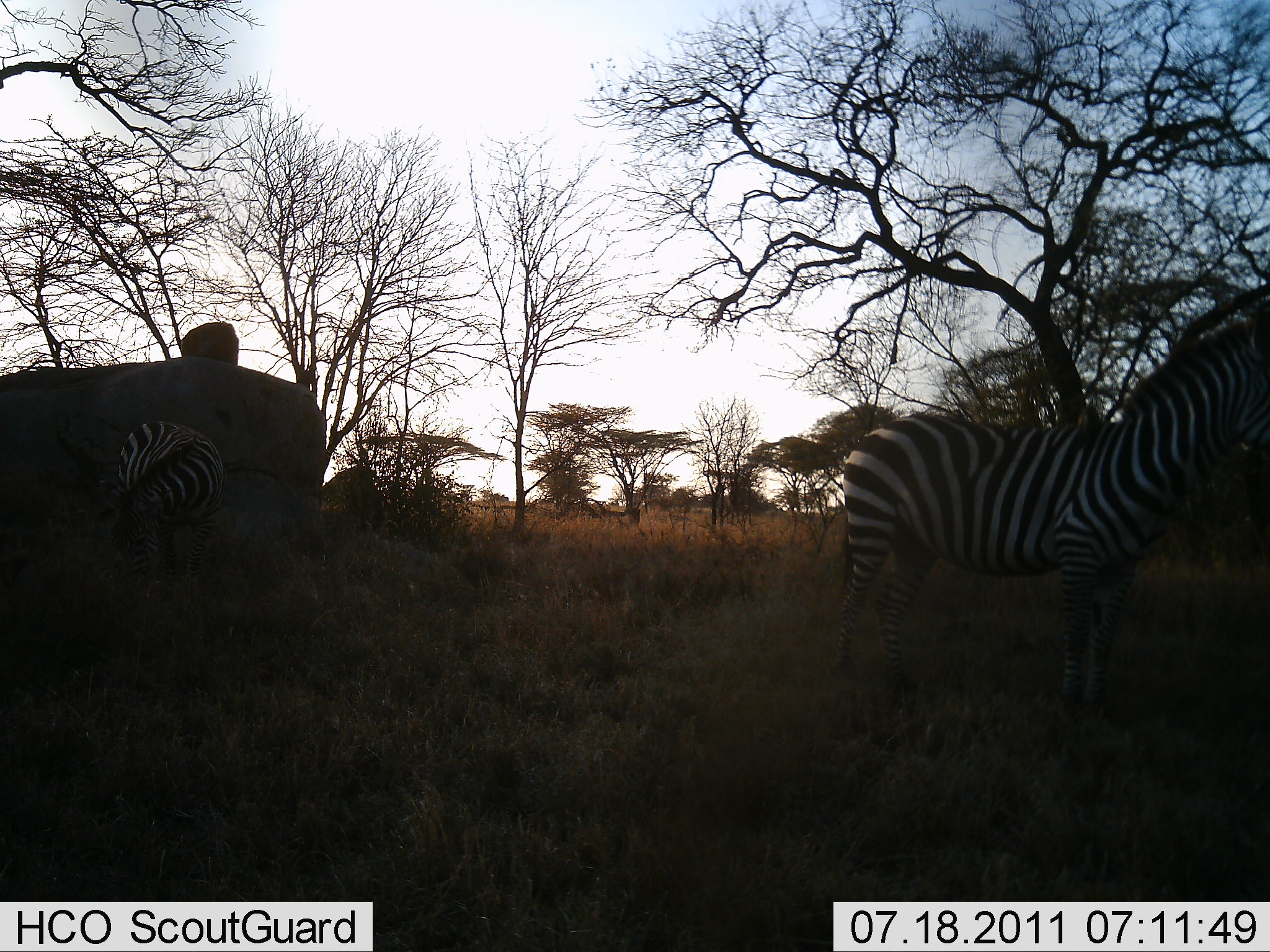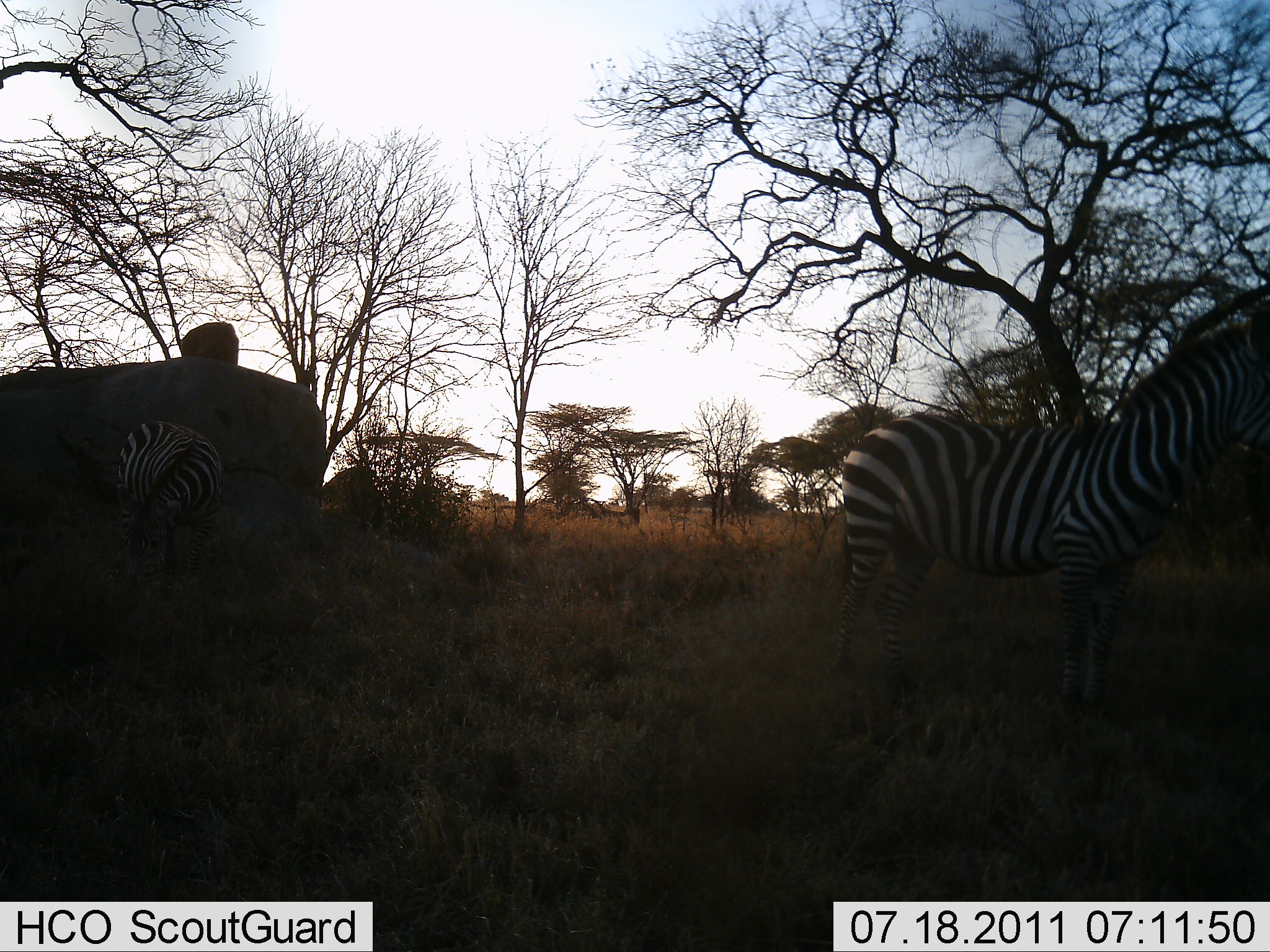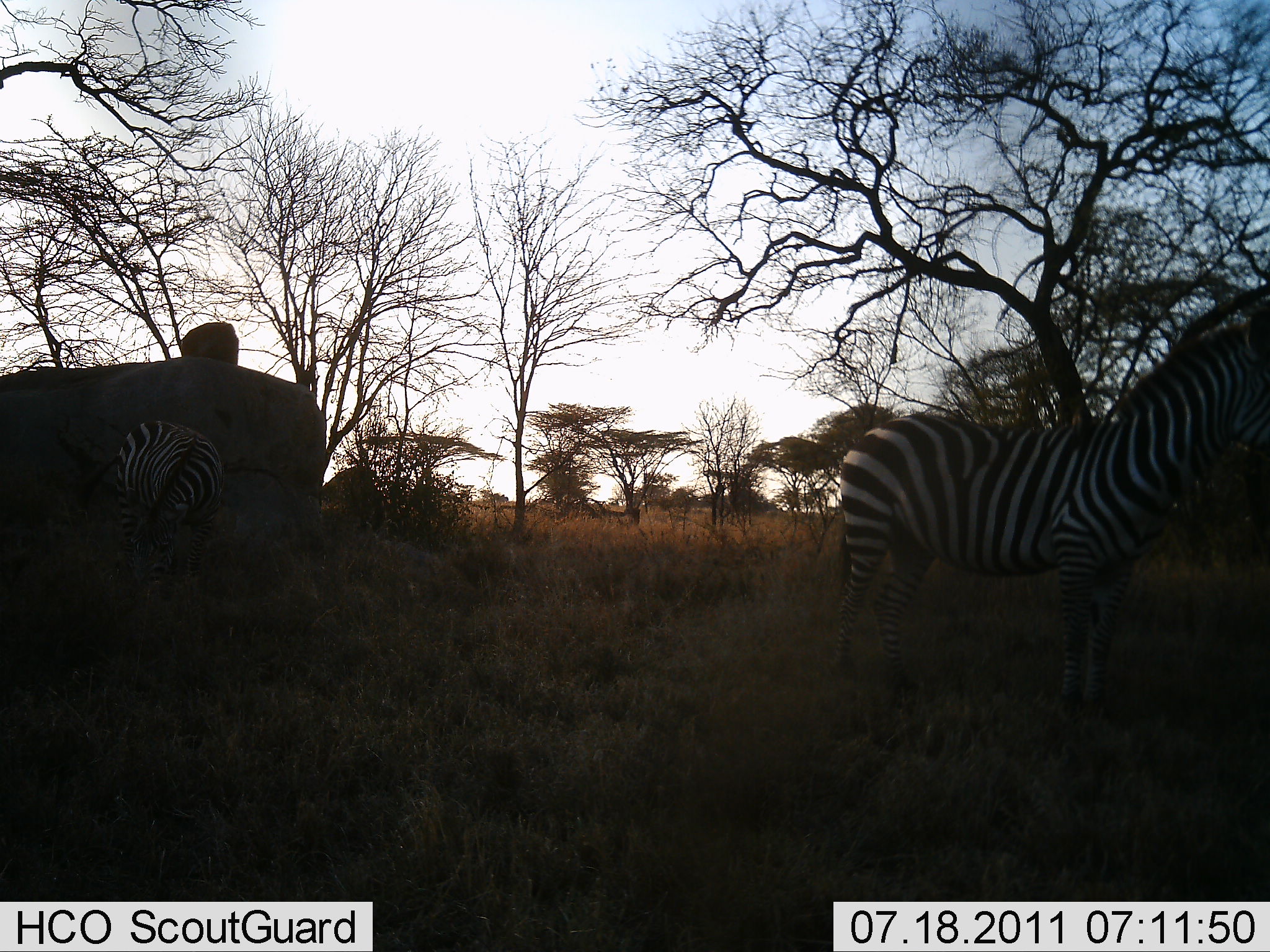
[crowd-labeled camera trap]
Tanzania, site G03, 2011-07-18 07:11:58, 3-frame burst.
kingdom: Animalia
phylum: Chordata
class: Mammalia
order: Perissodactyla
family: Equidae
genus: Equus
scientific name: Equus quagga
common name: plains zebra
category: zebra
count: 2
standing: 100%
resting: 0%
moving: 0%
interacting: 0%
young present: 0%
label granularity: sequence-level